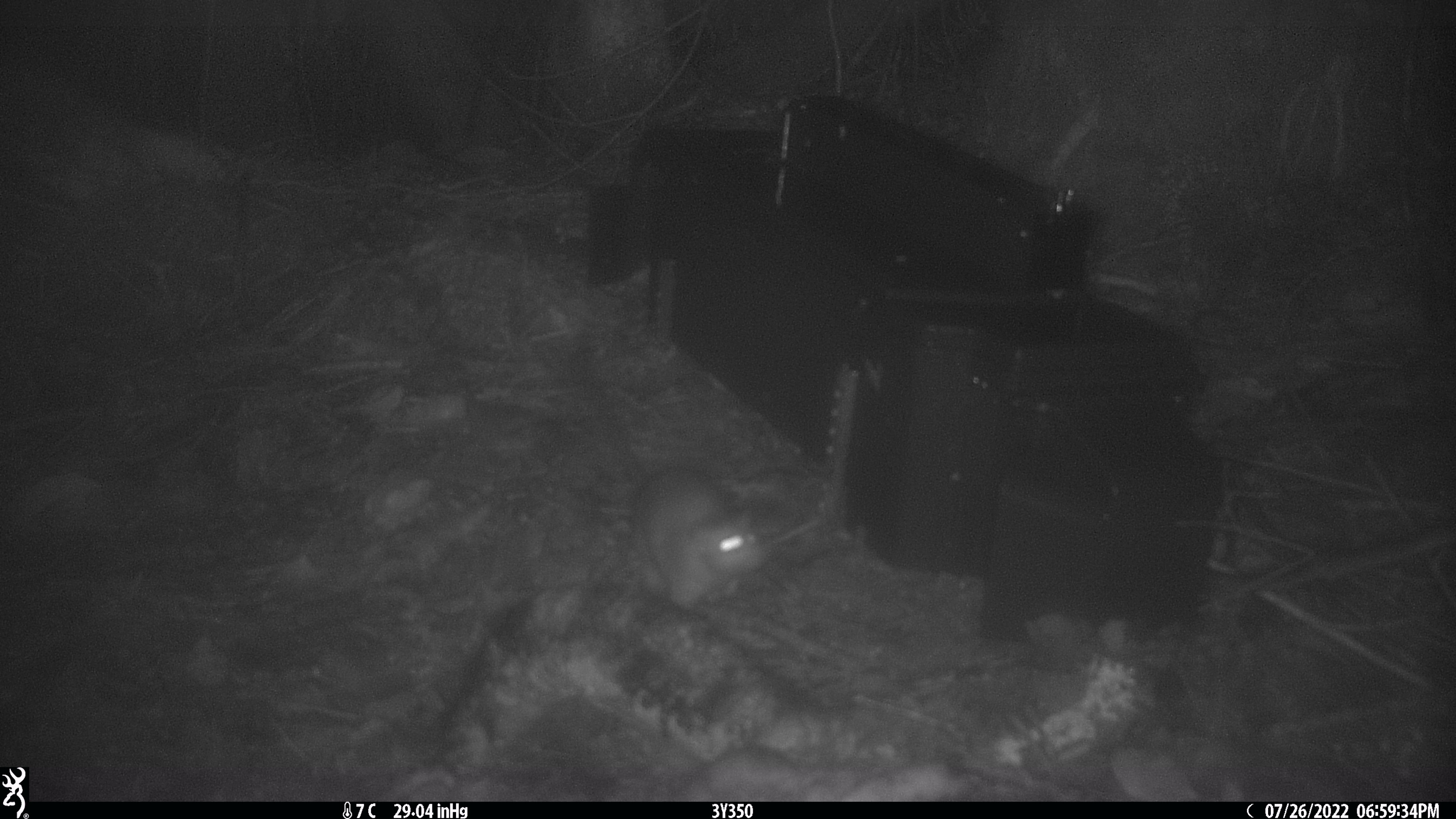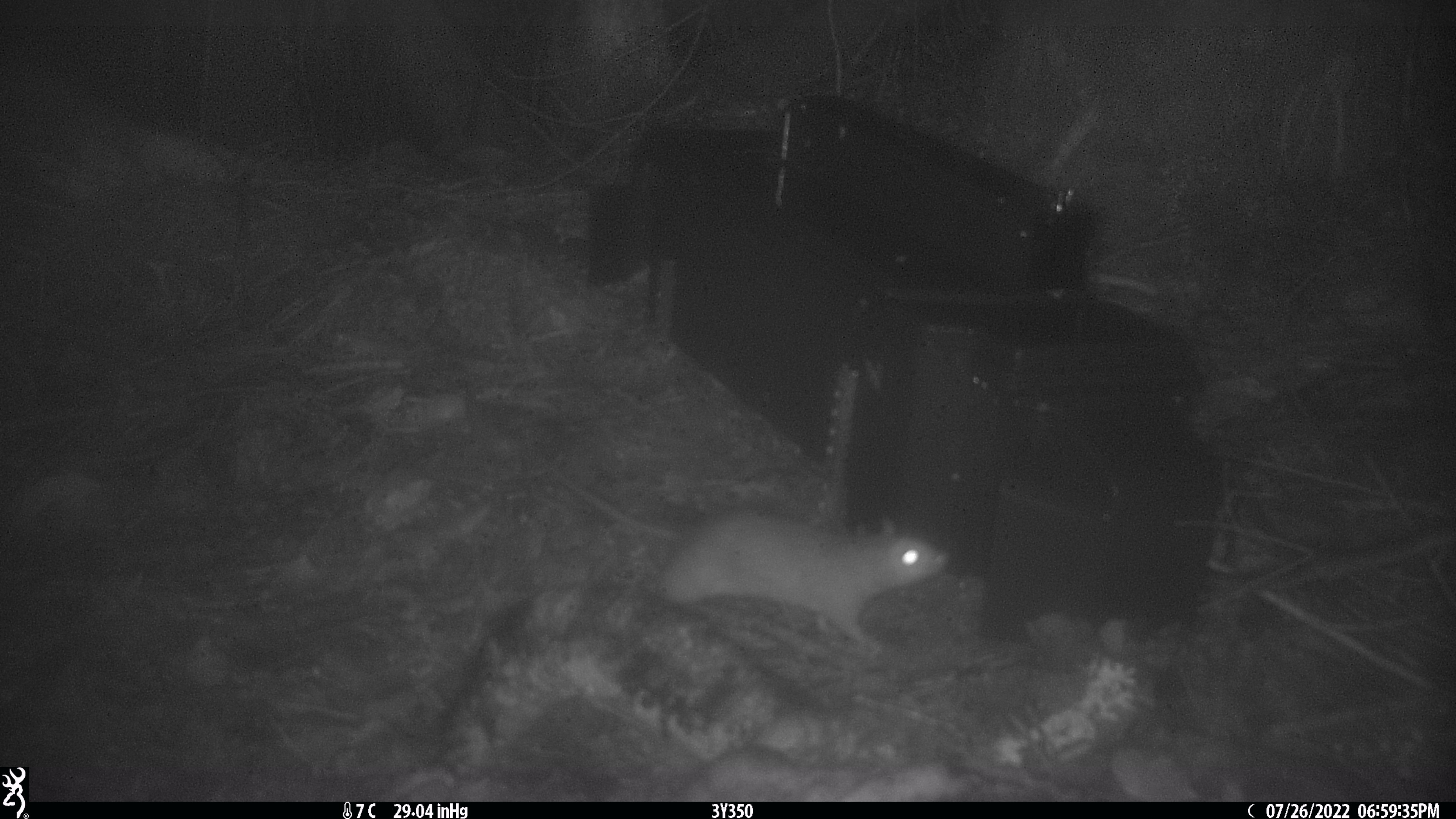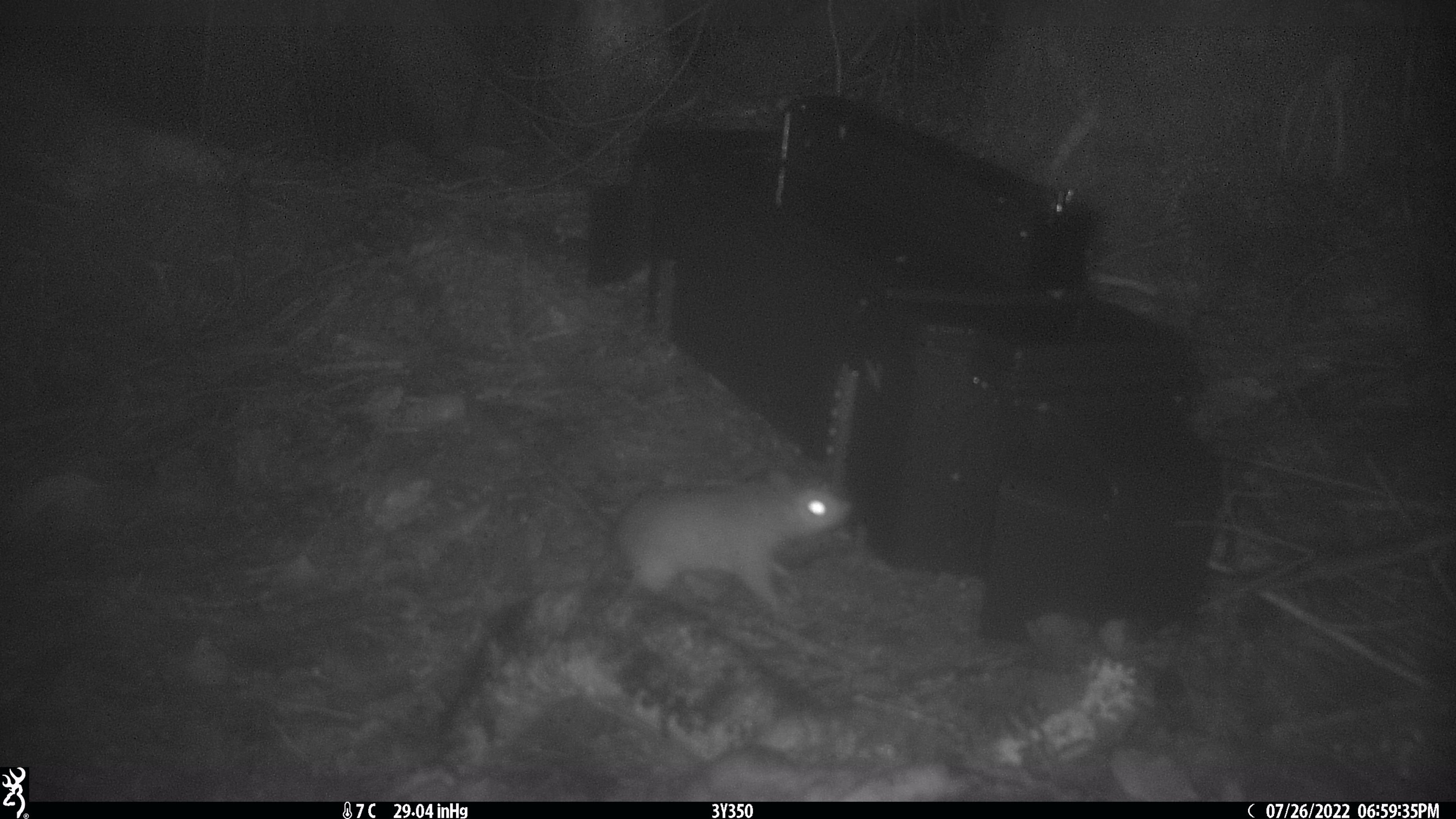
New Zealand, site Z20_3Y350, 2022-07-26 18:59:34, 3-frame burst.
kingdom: Animalia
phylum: Chordata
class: Mammalia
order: Rodentia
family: Muridae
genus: Rattus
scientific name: Rattus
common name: rat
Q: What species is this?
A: Rat (Rattus).